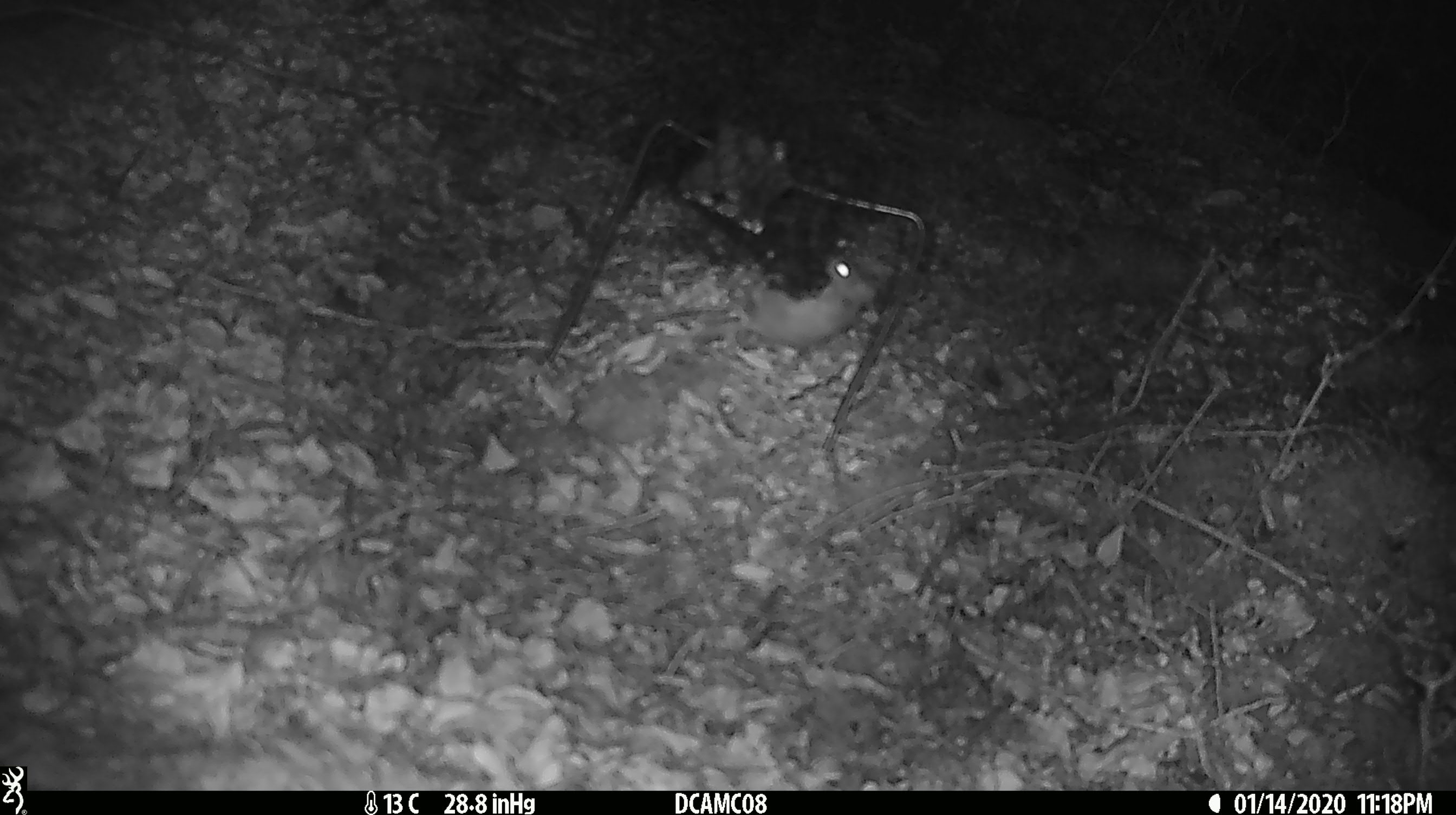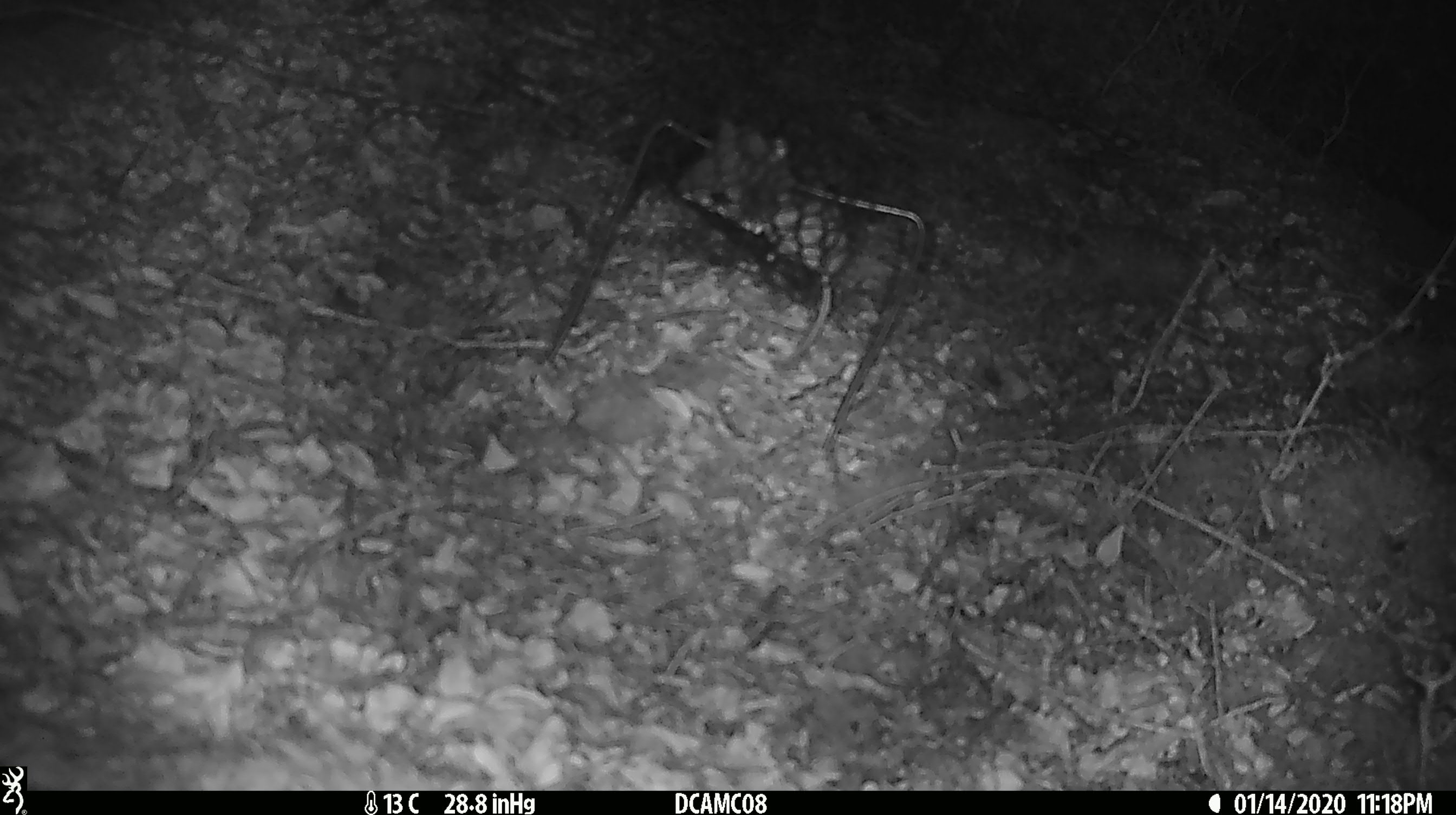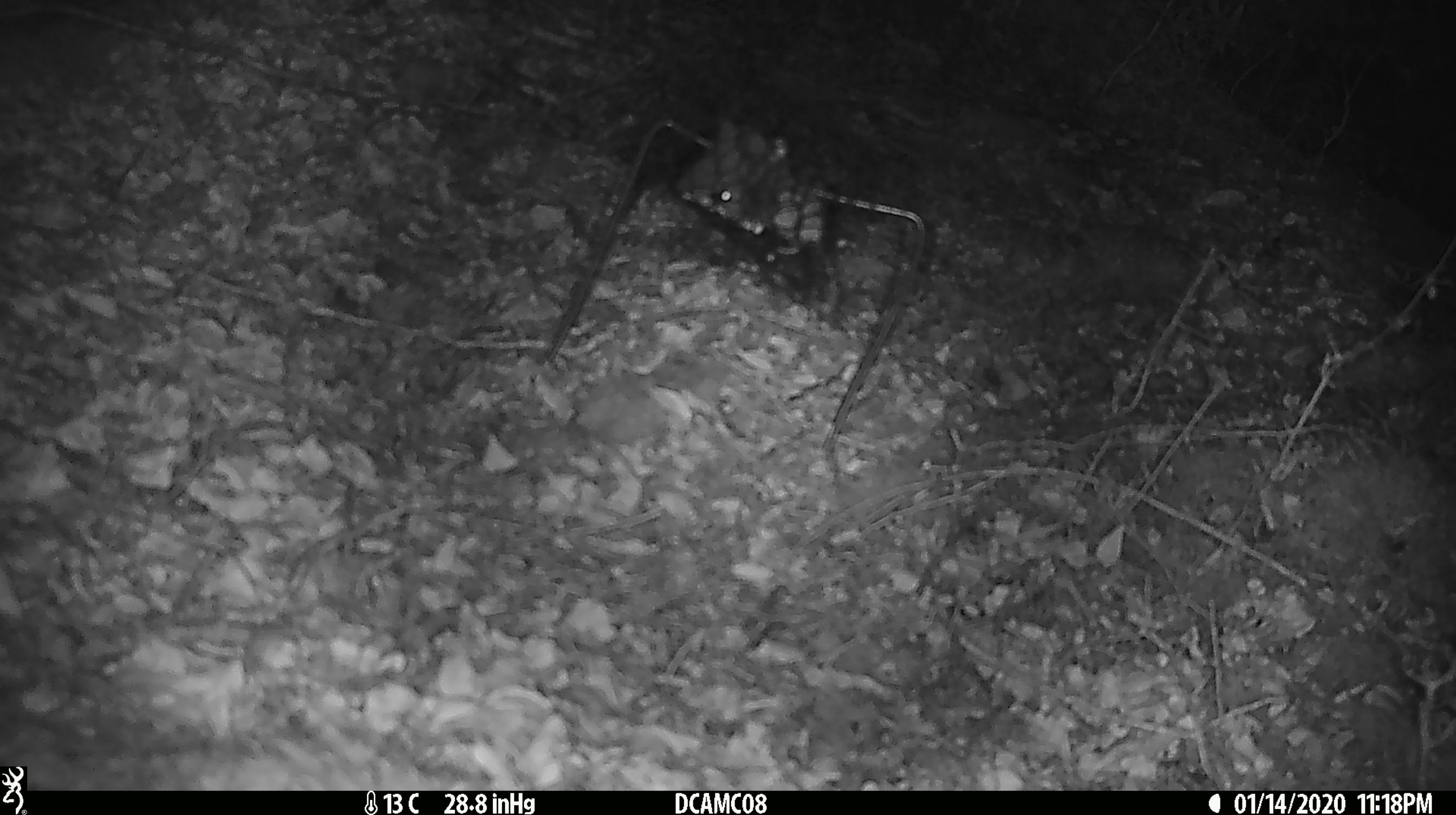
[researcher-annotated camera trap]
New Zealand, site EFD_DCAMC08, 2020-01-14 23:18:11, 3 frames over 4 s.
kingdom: Animalia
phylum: Chordata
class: Mammalia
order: Rodentia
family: Muridae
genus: Mus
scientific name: Mus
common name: mouse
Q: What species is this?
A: Mouse (Mus).